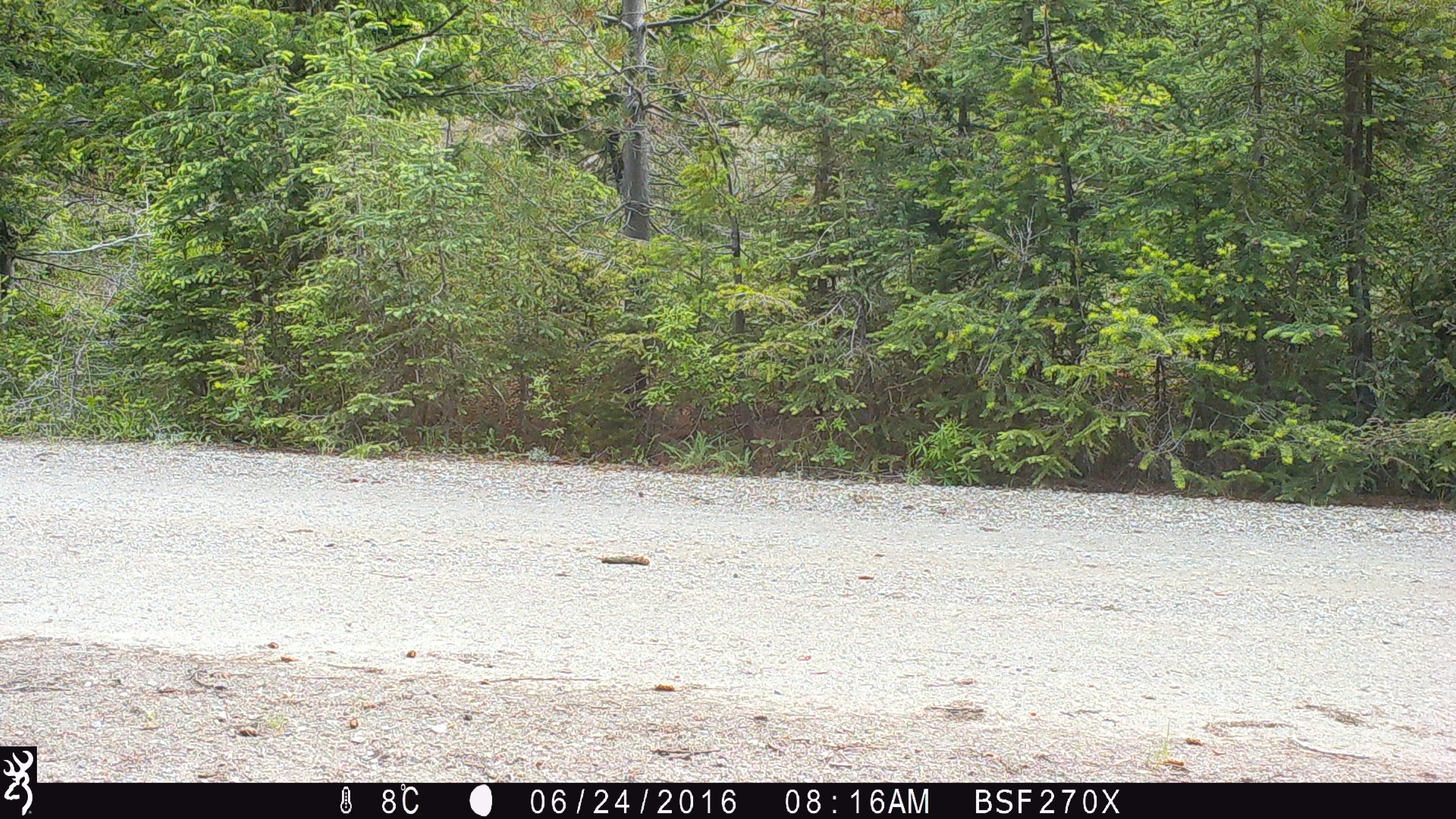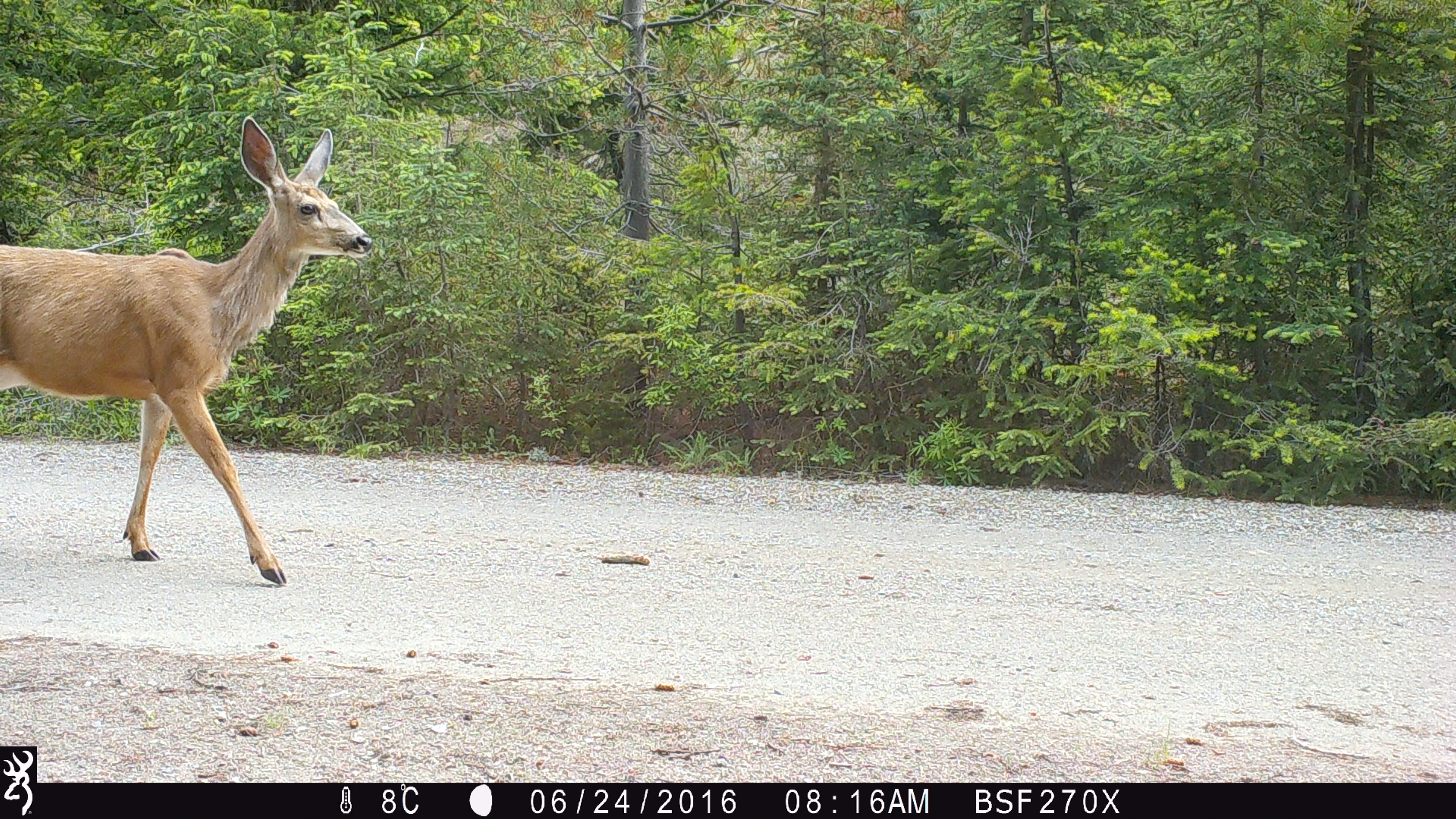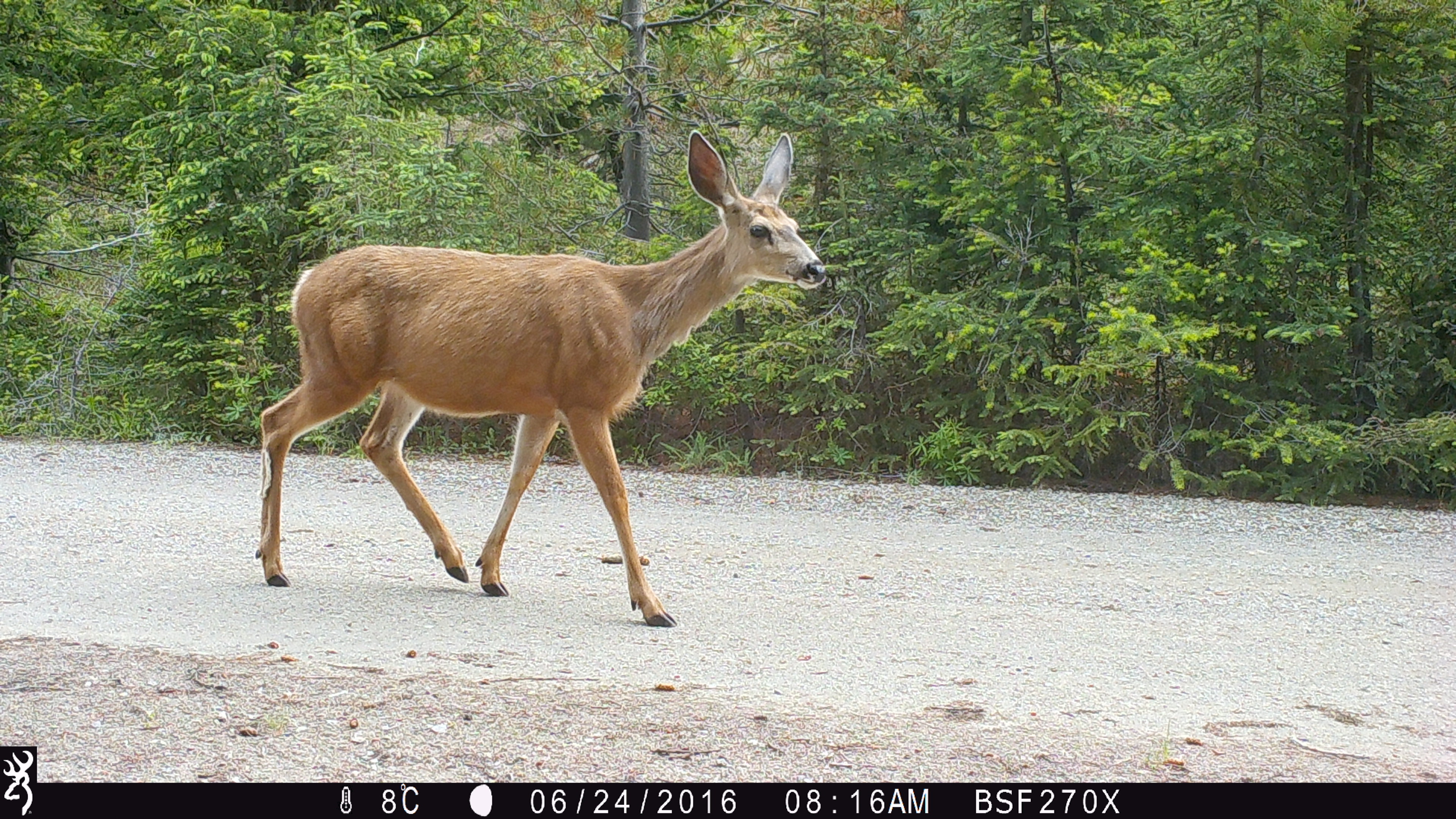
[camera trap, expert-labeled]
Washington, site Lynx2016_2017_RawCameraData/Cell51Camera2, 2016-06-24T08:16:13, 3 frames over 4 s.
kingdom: Animalia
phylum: Chordata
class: Mammalia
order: Artiodactyla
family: Cervidae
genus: Odocoileus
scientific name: Odocoileus hemionus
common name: mule deer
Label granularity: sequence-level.